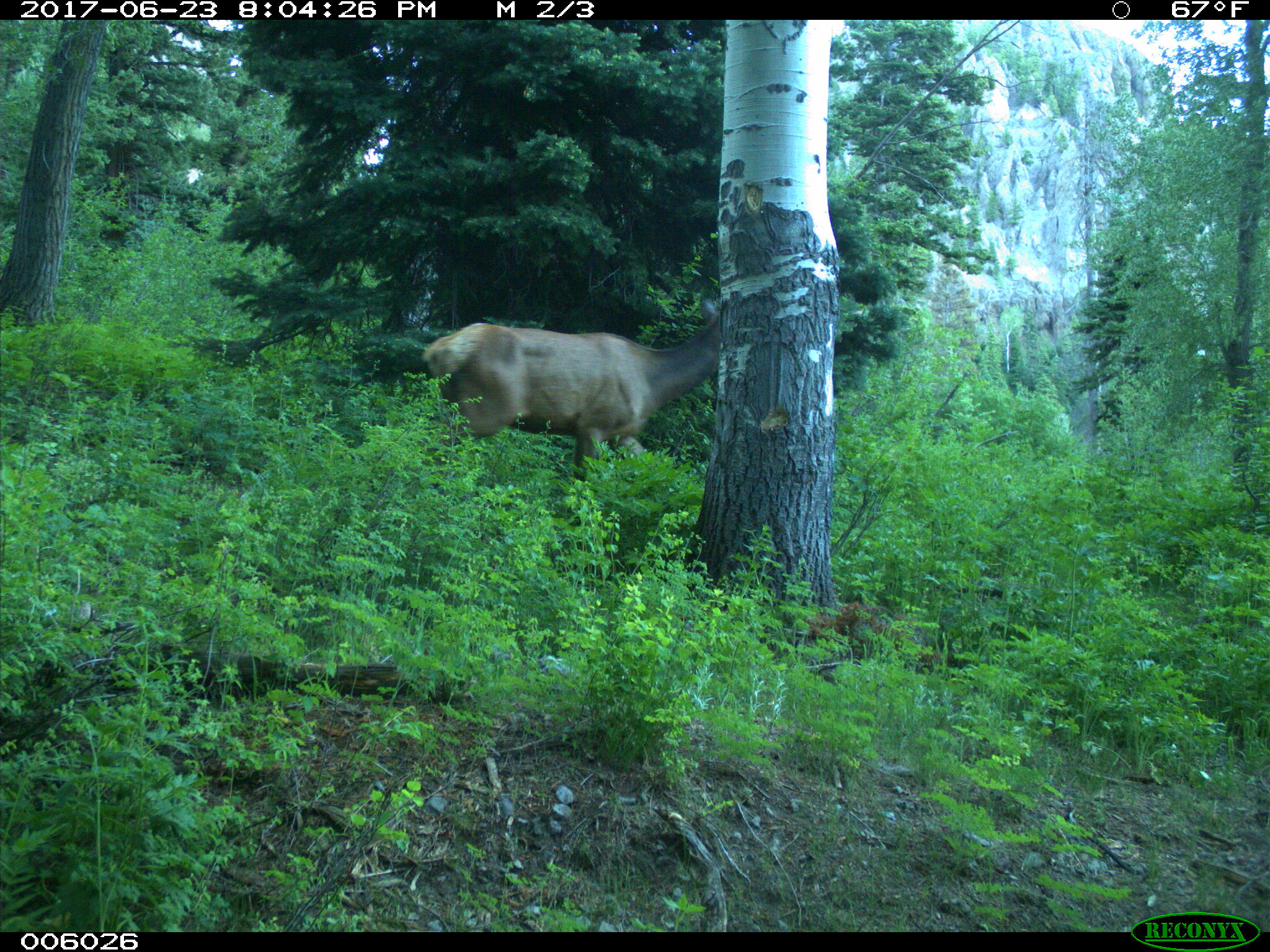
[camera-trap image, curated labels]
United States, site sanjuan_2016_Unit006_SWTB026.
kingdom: Animalia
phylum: Chordata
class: Mammalia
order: Artiodactyla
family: Cervidae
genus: Cervus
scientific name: Cervus elaphus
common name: red deer